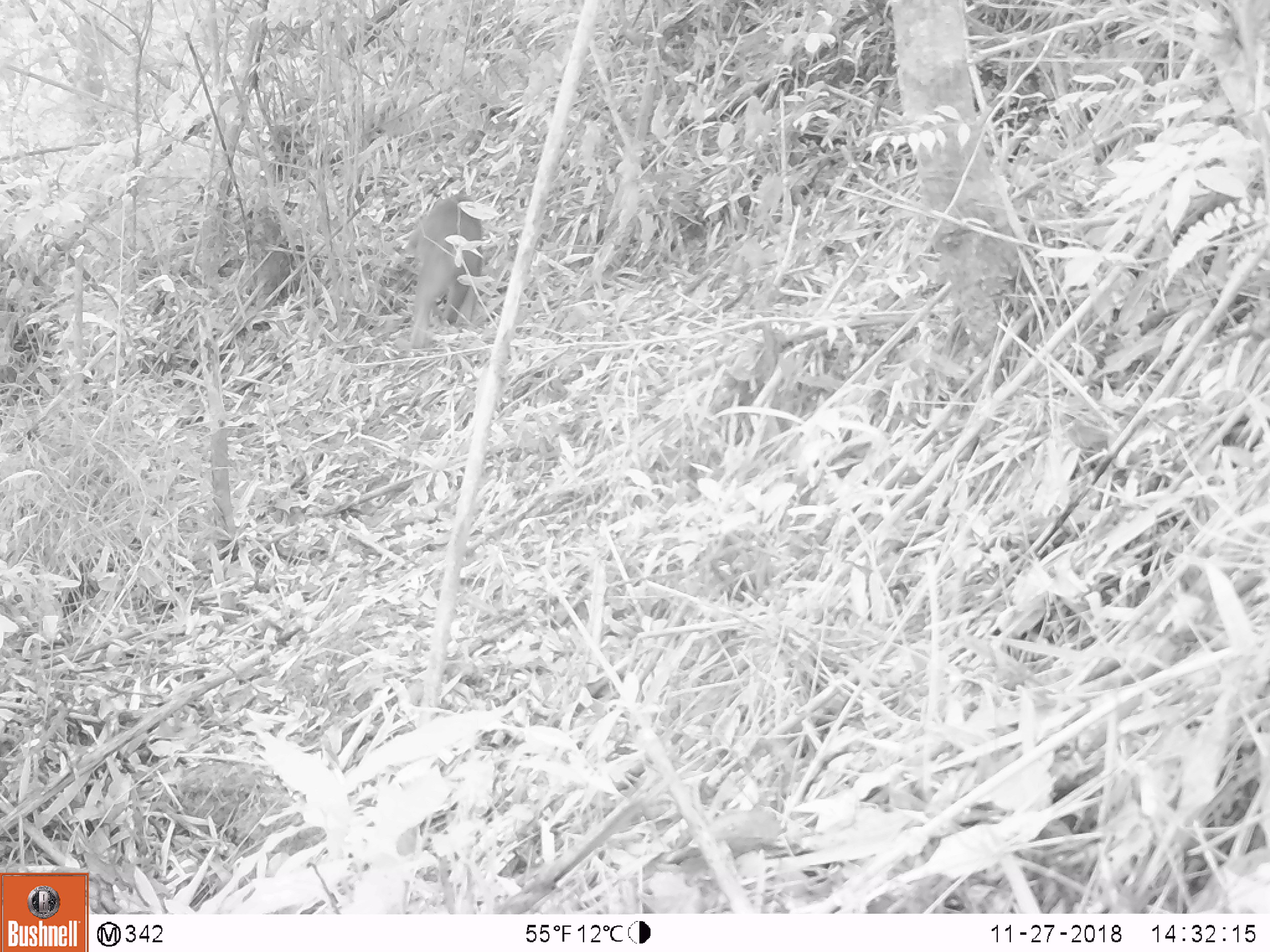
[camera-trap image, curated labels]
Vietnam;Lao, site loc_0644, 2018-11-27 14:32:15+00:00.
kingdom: Animalia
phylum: Chordata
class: Mammalia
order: Primates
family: Cercopithecidae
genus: Macaca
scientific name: Macaca arctoides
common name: stump-tailed macaque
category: stump tailed macaque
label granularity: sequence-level